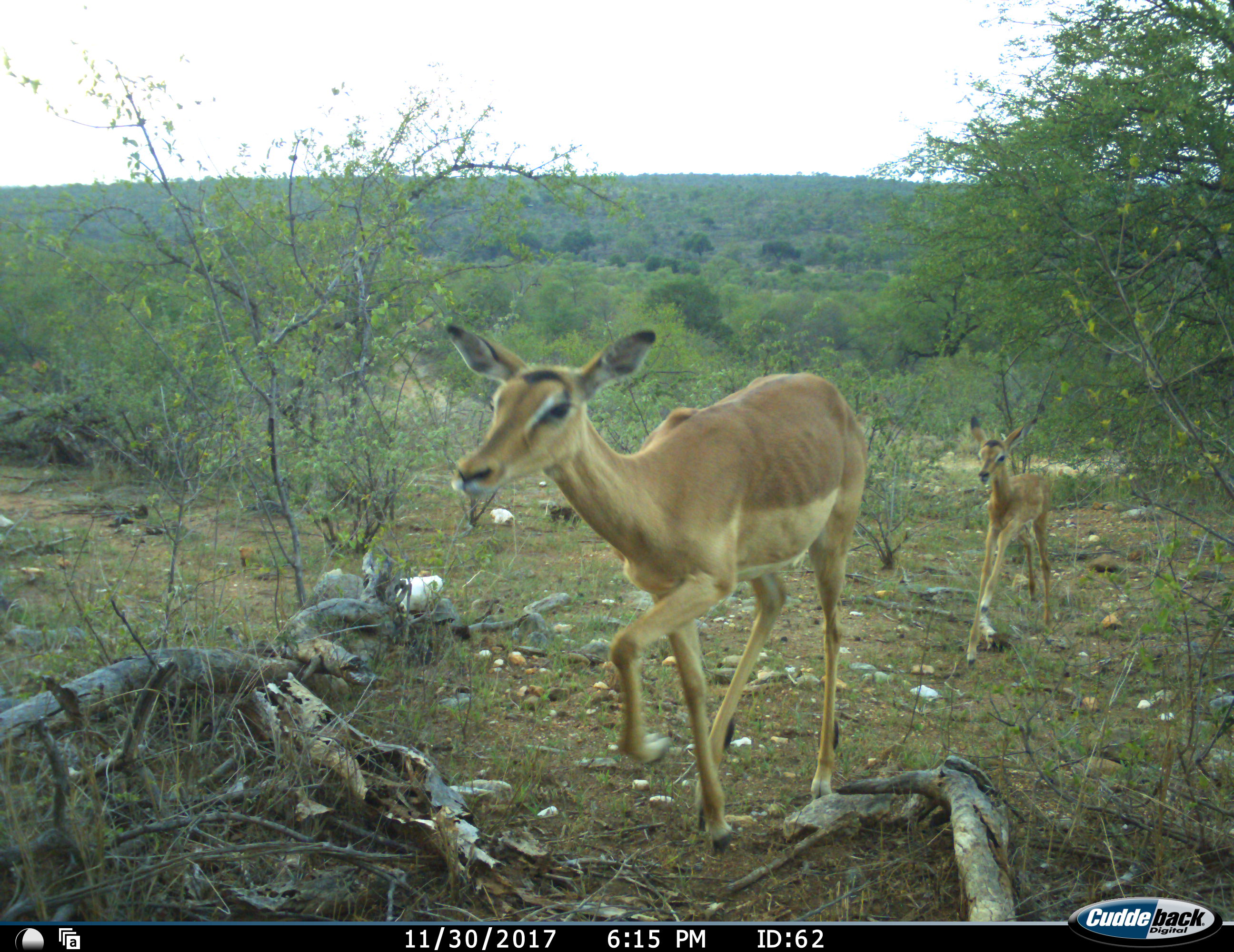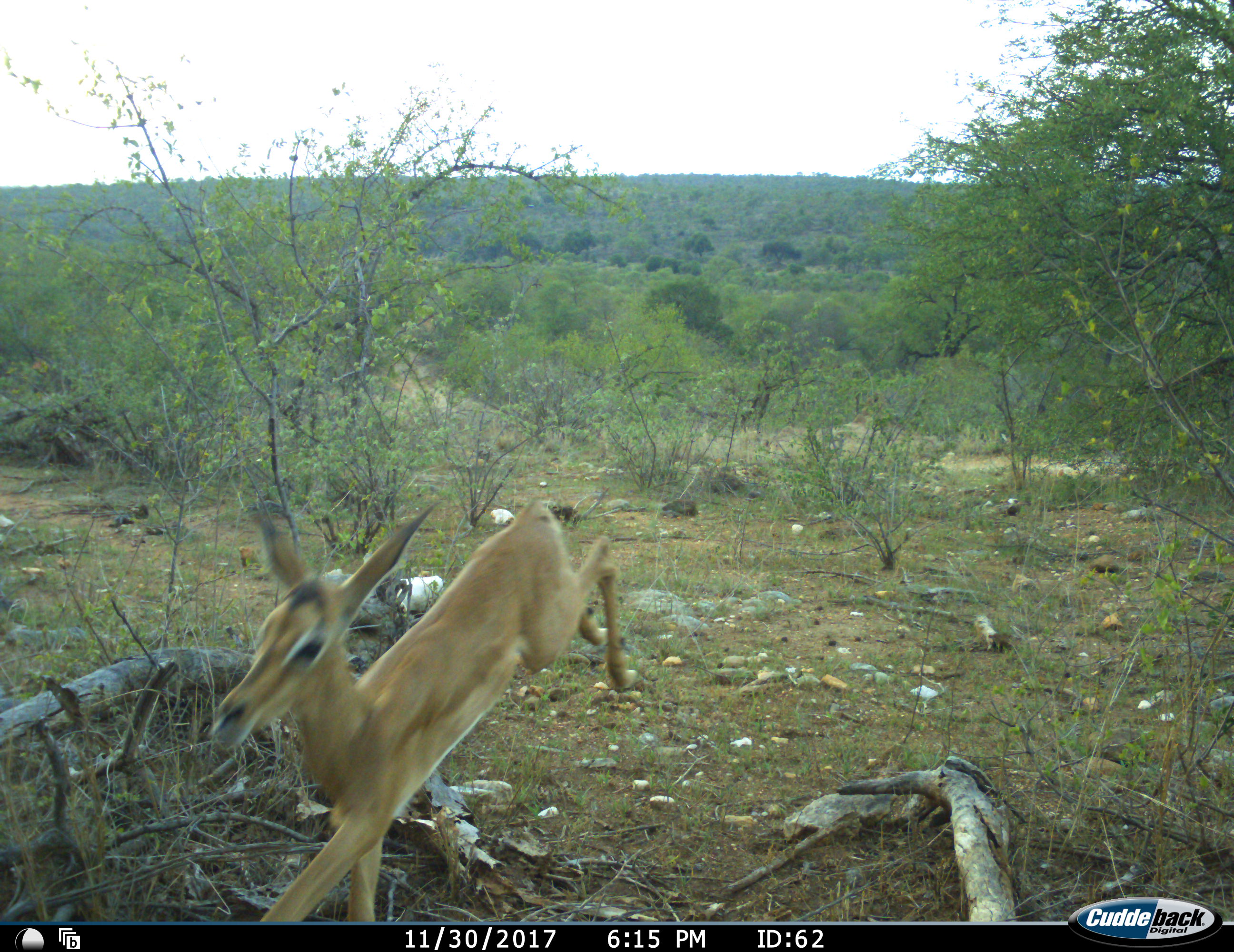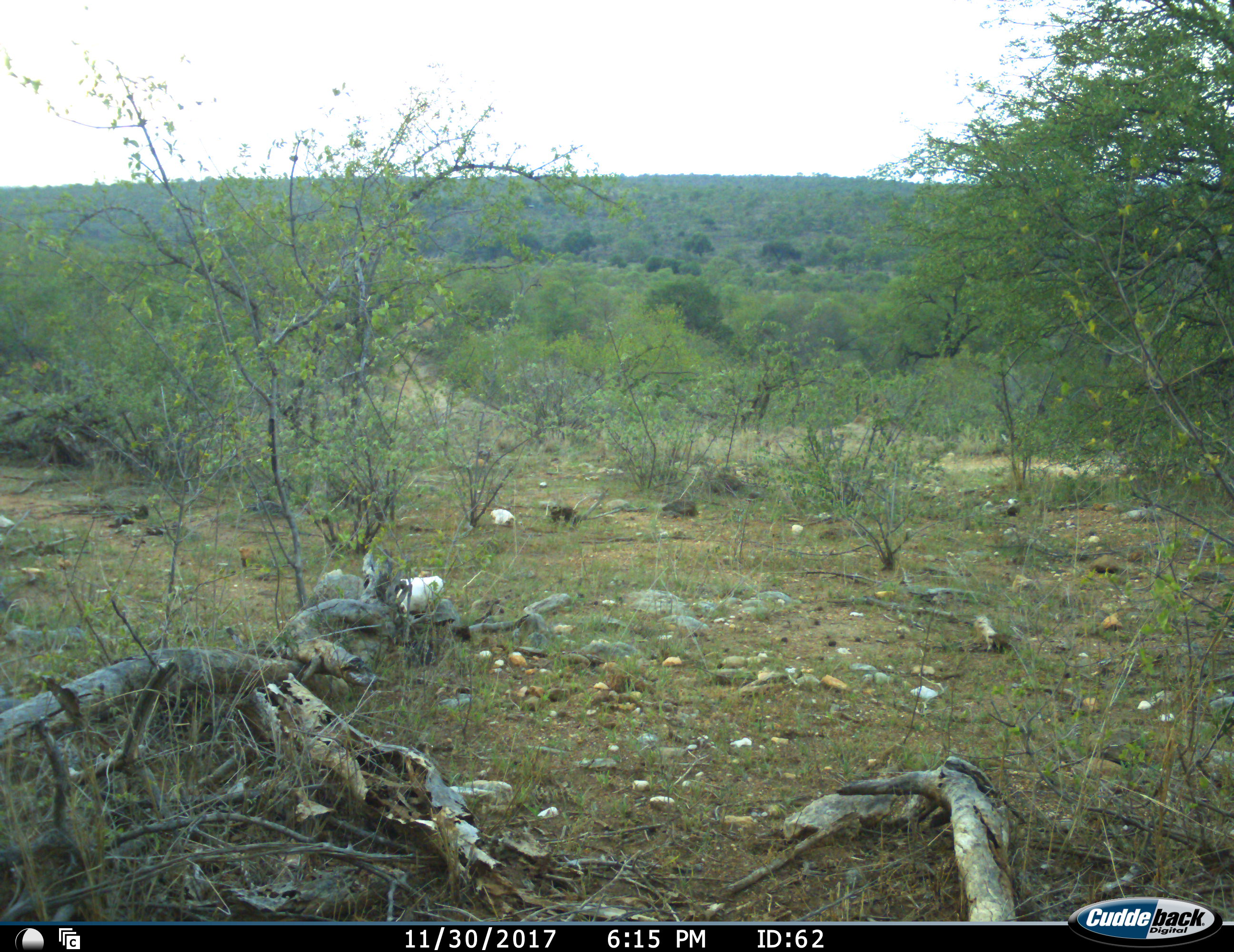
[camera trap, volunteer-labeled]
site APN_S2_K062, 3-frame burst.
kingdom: Animalia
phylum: Chordata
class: Mammalia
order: Artiodactyla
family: Bovidae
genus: Aepyceros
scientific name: Aepyceros melampus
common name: impala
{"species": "impala (Aepyceros melampus)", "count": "2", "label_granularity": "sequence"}